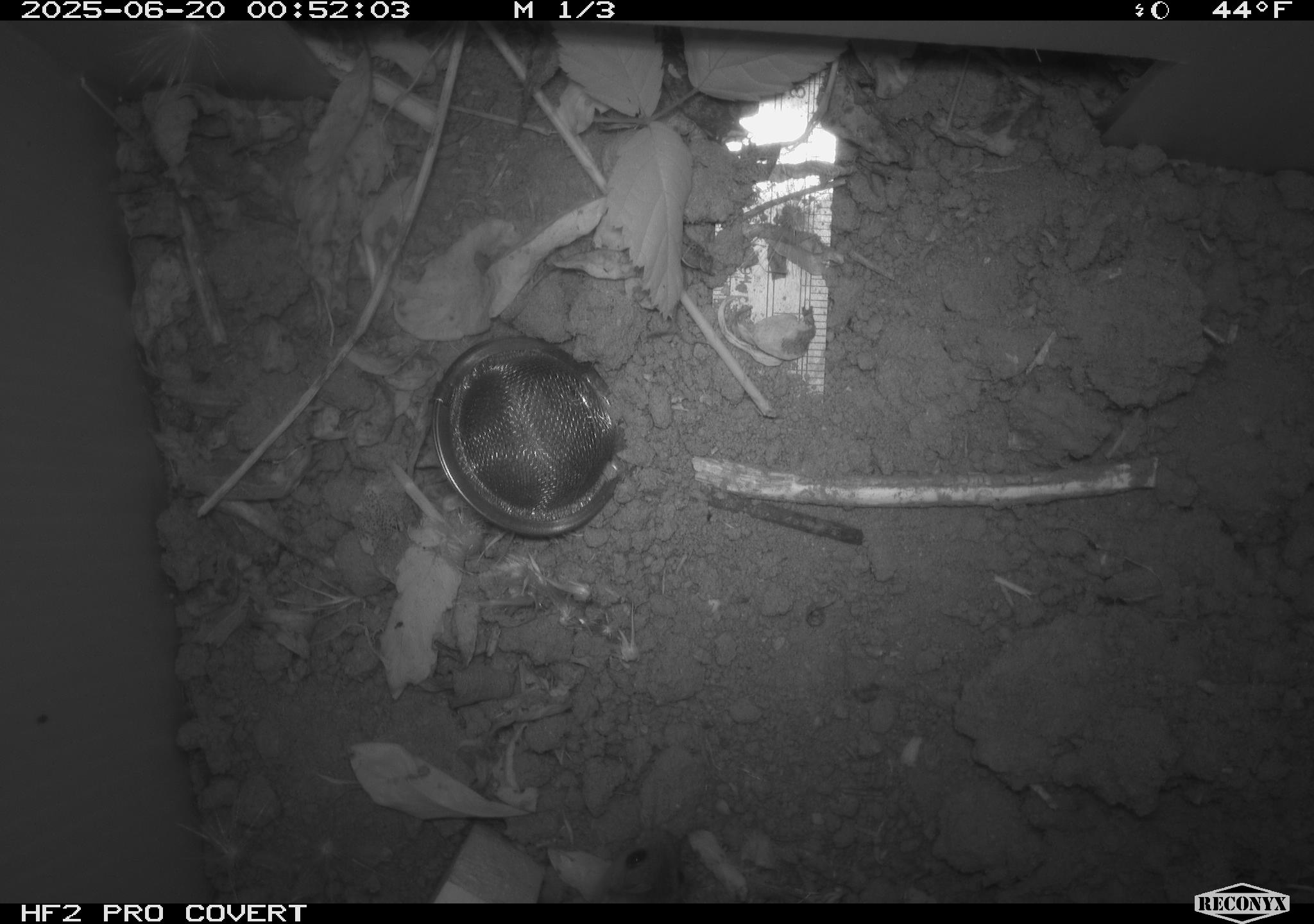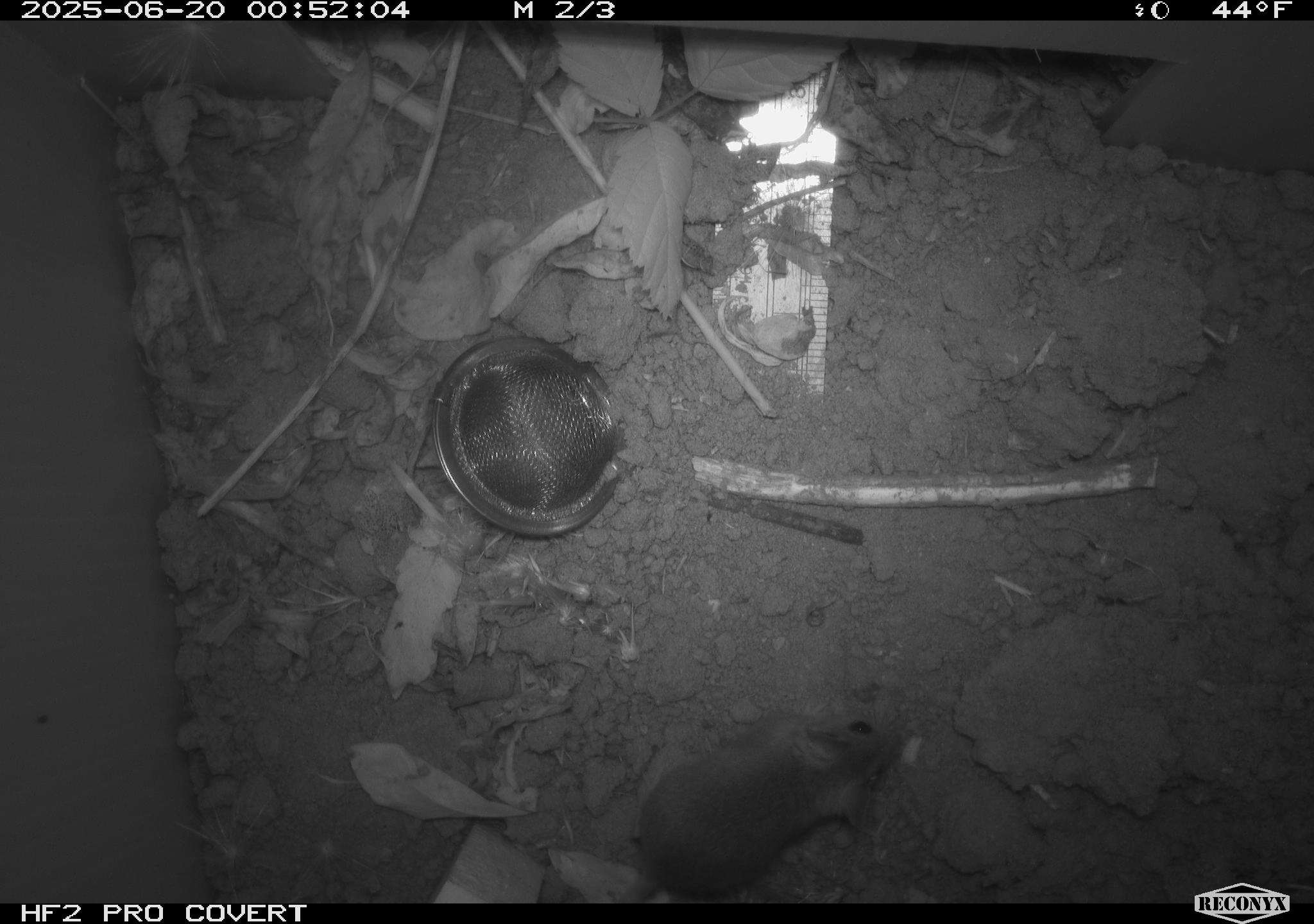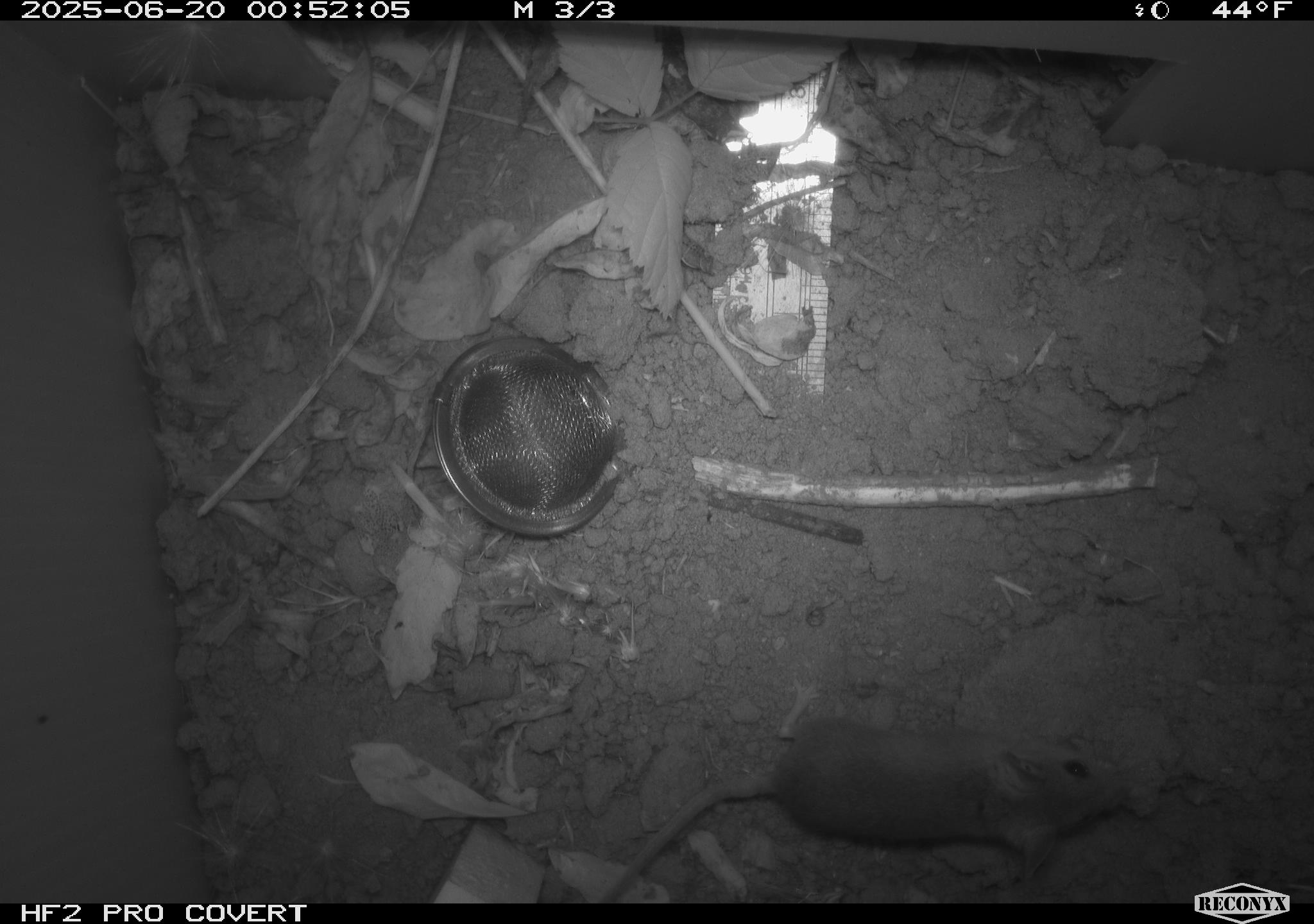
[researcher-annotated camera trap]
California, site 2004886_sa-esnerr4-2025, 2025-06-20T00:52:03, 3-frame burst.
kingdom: Animalia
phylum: Chordata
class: Mammalia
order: Rodentia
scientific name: Rodentia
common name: rodent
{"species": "rodent (Rodentia)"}